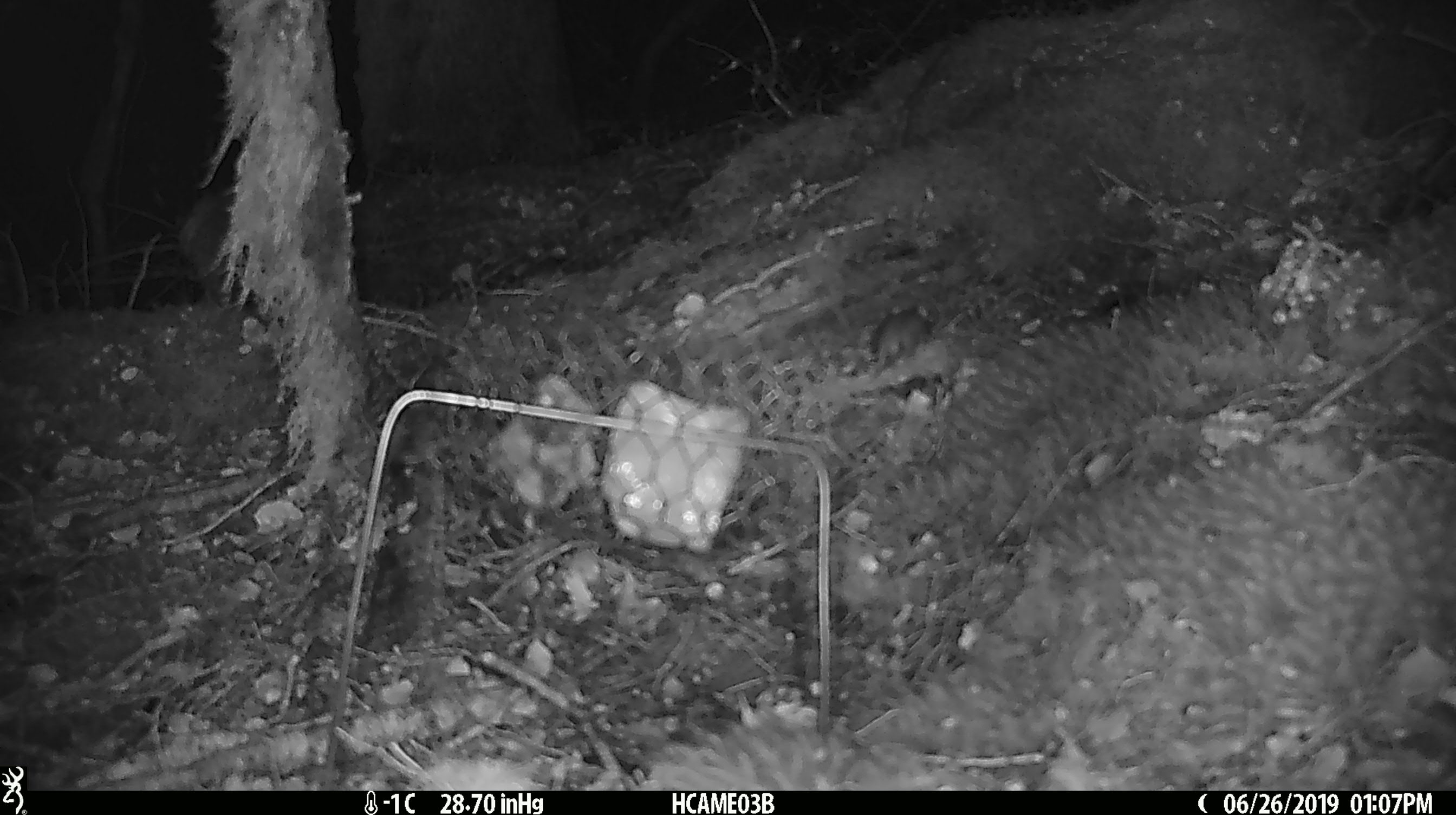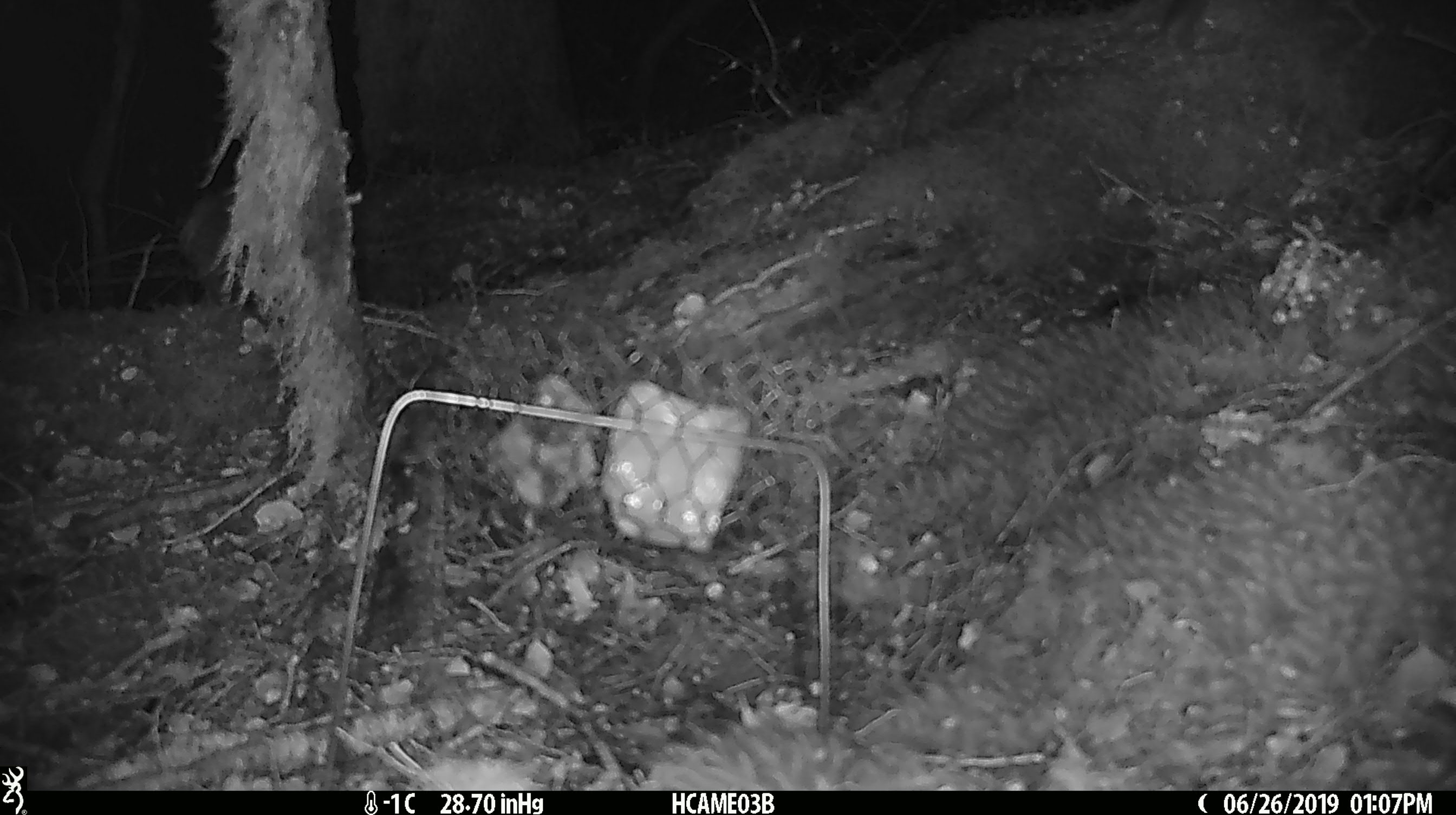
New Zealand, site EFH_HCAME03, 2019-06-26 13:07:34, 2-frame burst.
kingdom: Animalia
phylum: Chordata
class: Mammalia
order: Rodentia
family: Muridae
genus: Mus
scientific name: Mus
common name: mouse